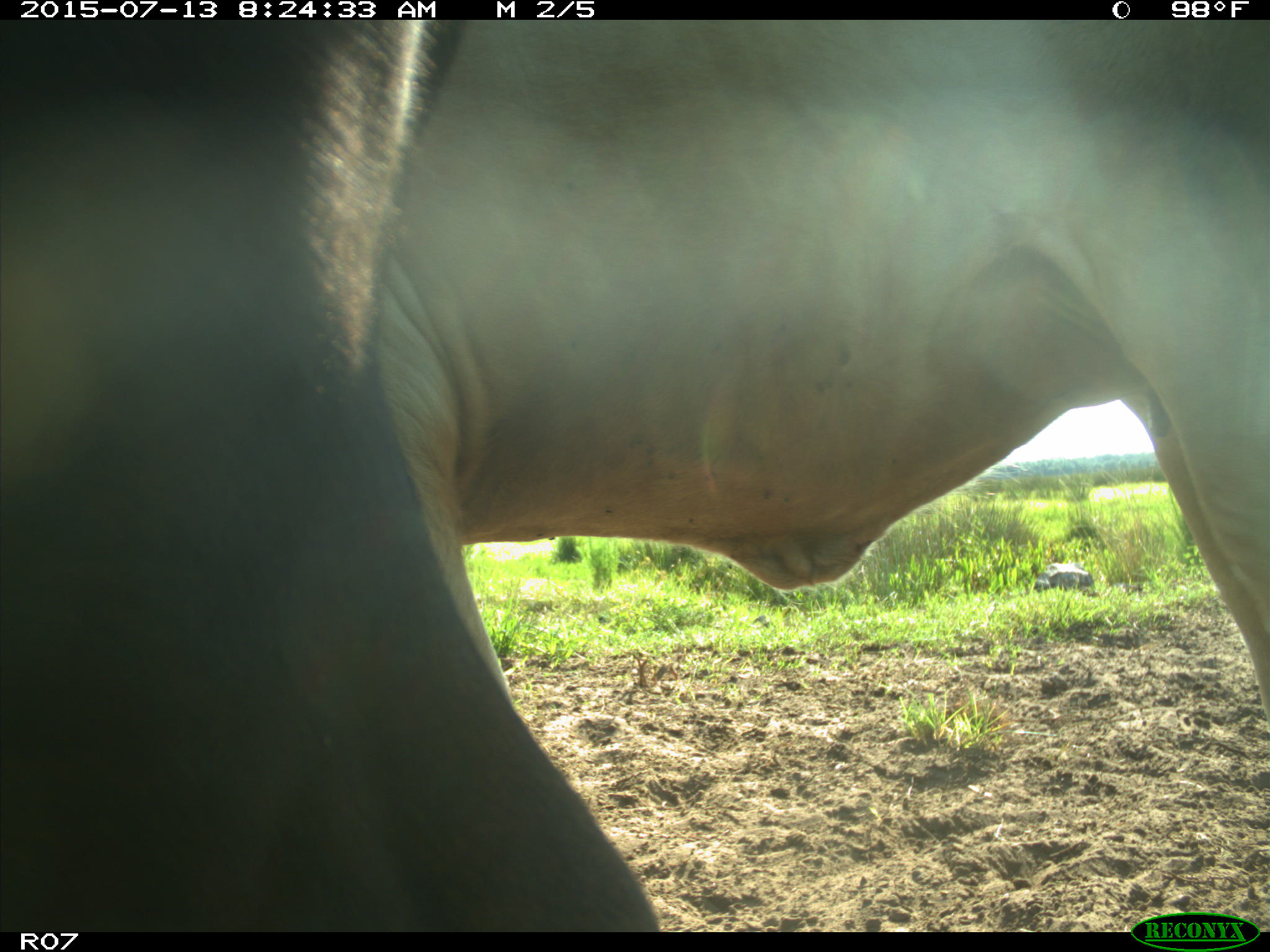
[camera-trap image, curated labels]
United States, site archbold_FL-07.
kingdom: Animalia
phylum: Chordata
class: Mammalia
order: Artiodactyla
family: Bovidae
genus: Bos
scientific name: Bos taurus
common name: domestic cow